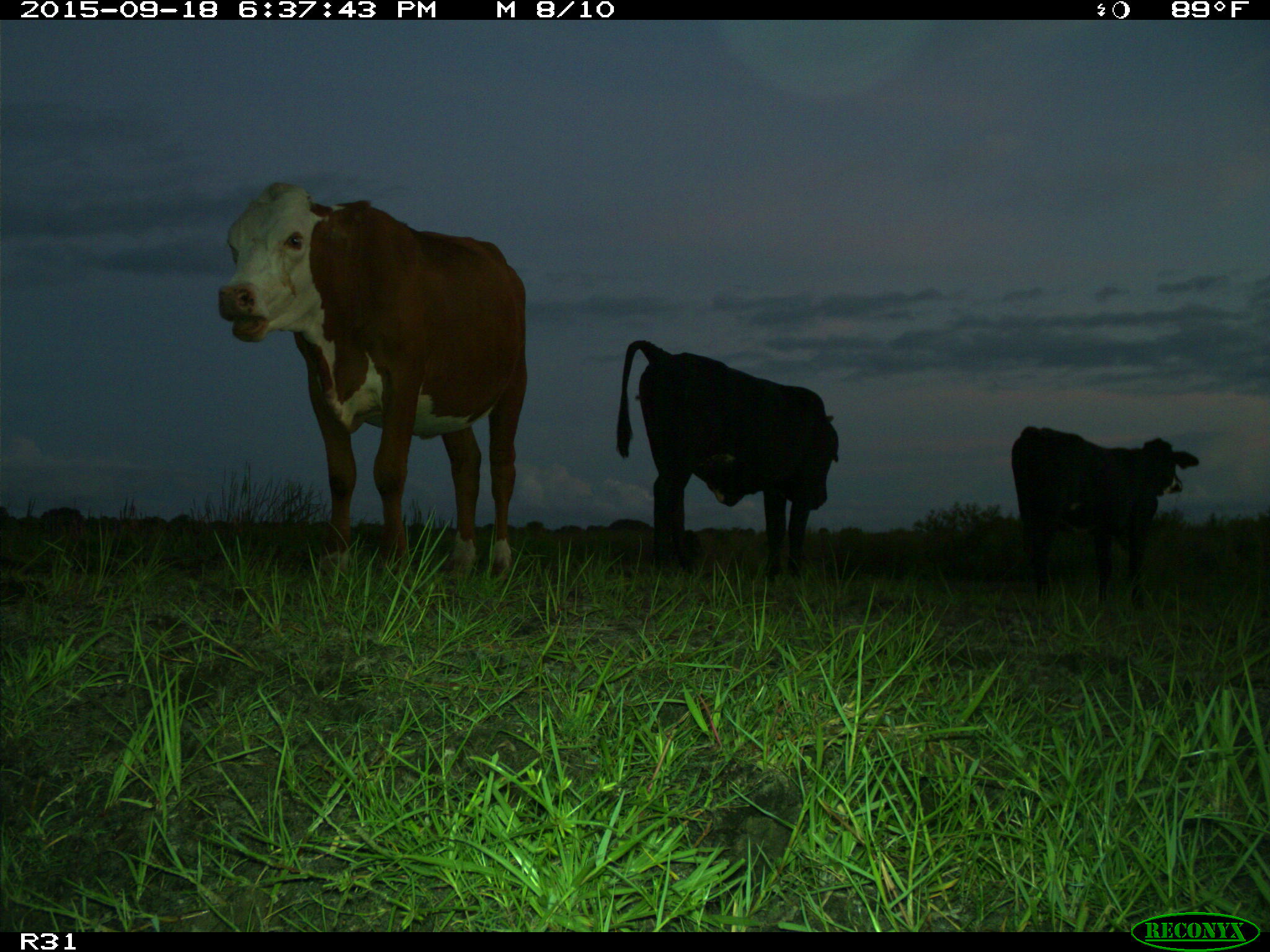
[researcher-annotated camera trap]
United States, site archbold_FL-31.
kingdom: Animalia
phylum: Chordata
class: Mammalia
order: Artiodactyla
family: Bovidae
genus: Bos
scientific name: Bos taurus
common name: domestic cow